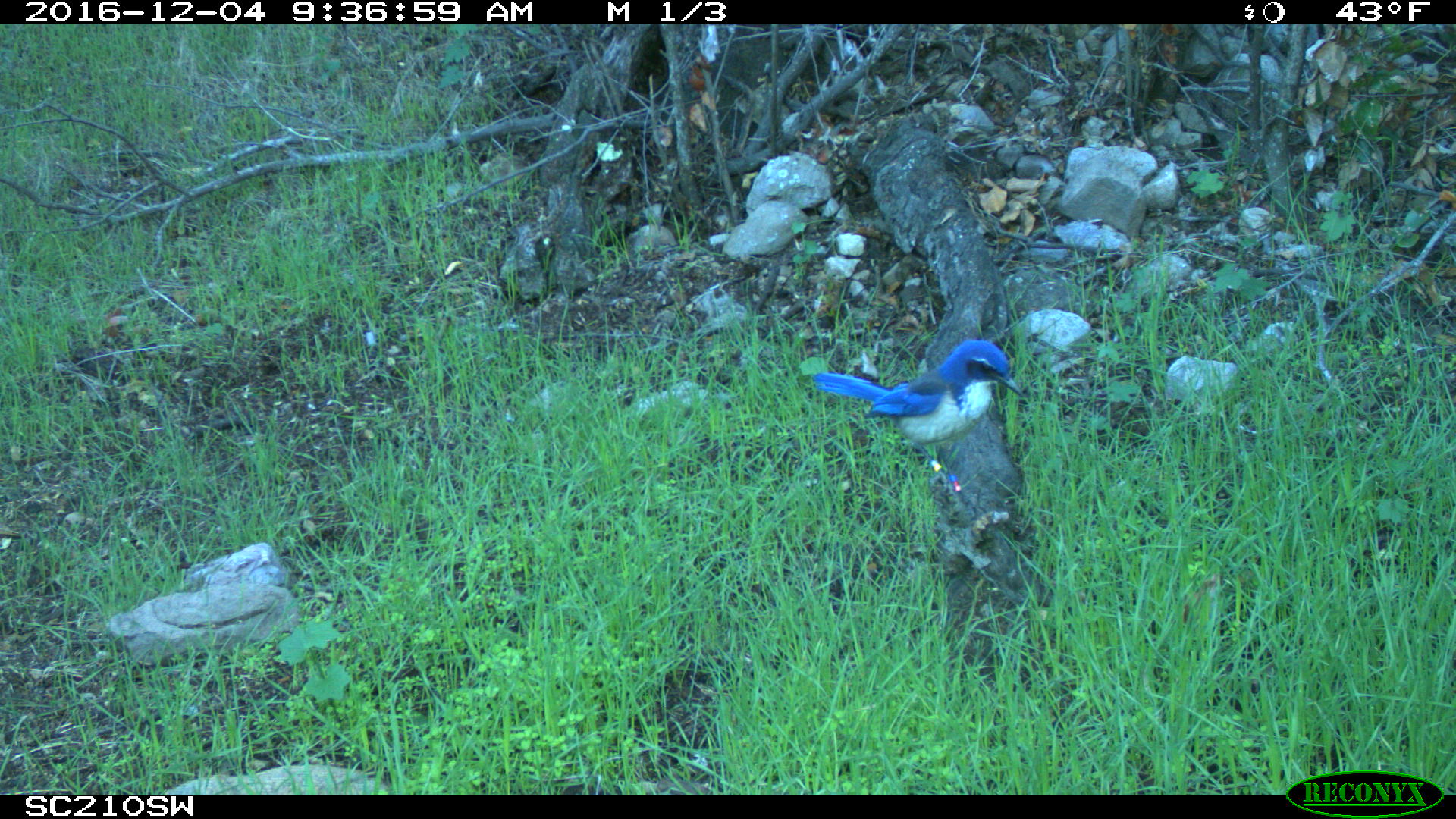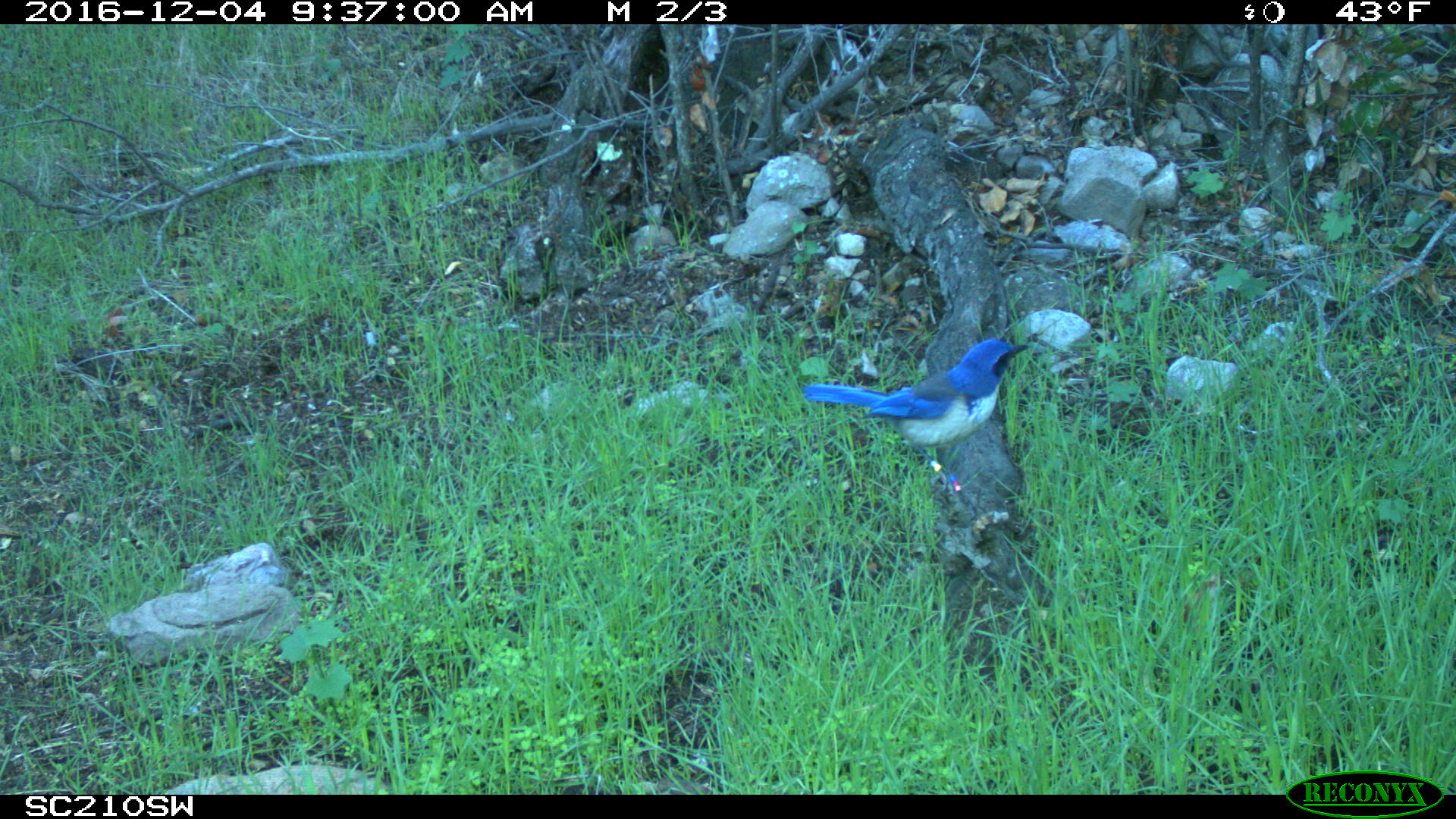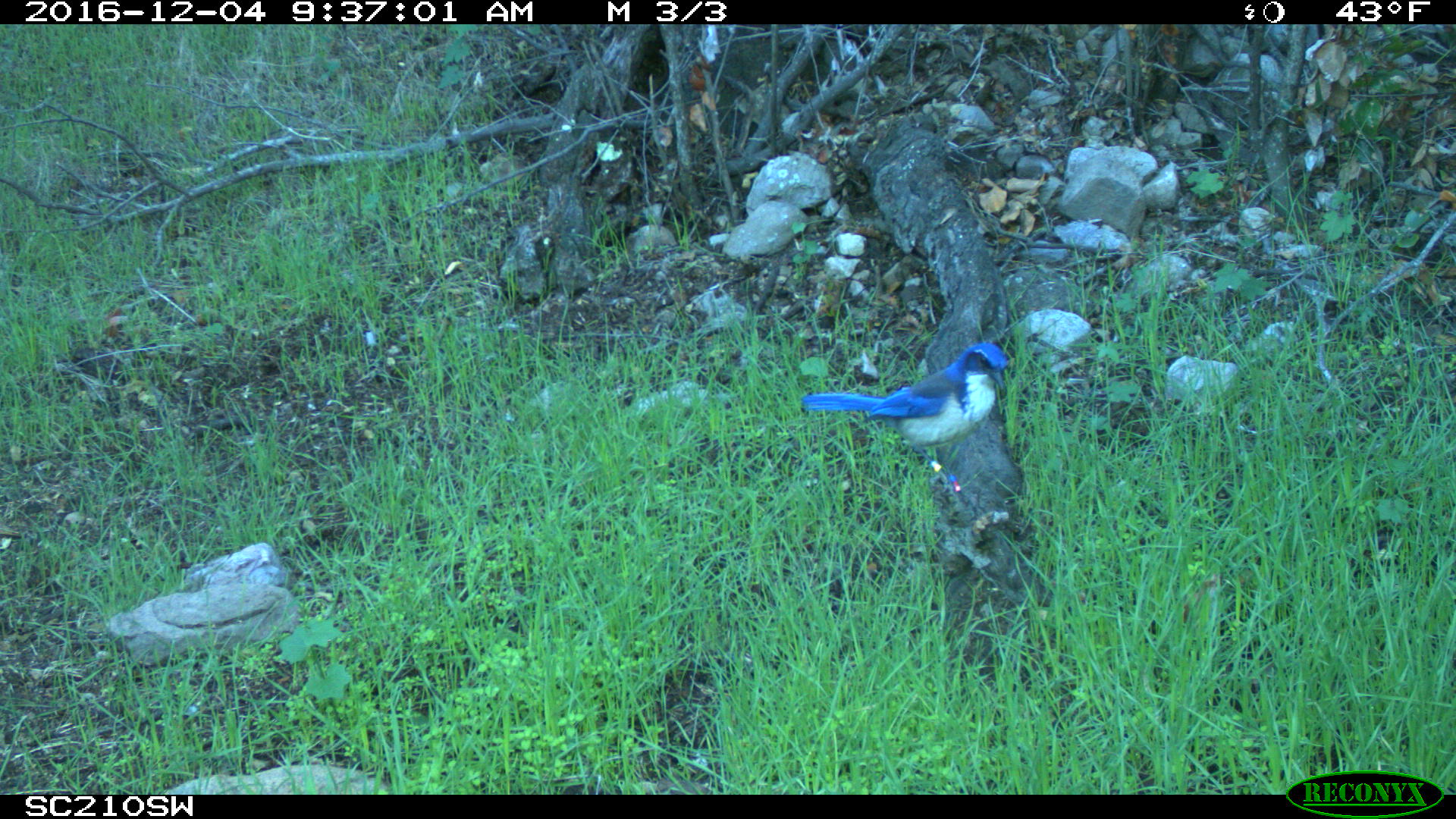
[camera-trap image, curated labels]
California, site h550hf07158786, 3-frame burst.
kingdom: Animalia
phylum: Chordata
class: Aves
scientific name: Aves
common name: bird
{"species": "bird (Aves)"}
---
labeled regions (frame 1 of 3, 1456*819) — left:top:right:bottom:
bird: 811:339:1022:502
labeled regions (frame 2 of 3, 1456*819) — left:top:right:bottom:
bird: 801:337:1034:501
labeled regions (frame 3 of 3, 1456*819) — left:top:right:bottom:
bird: 800:342:1008:500